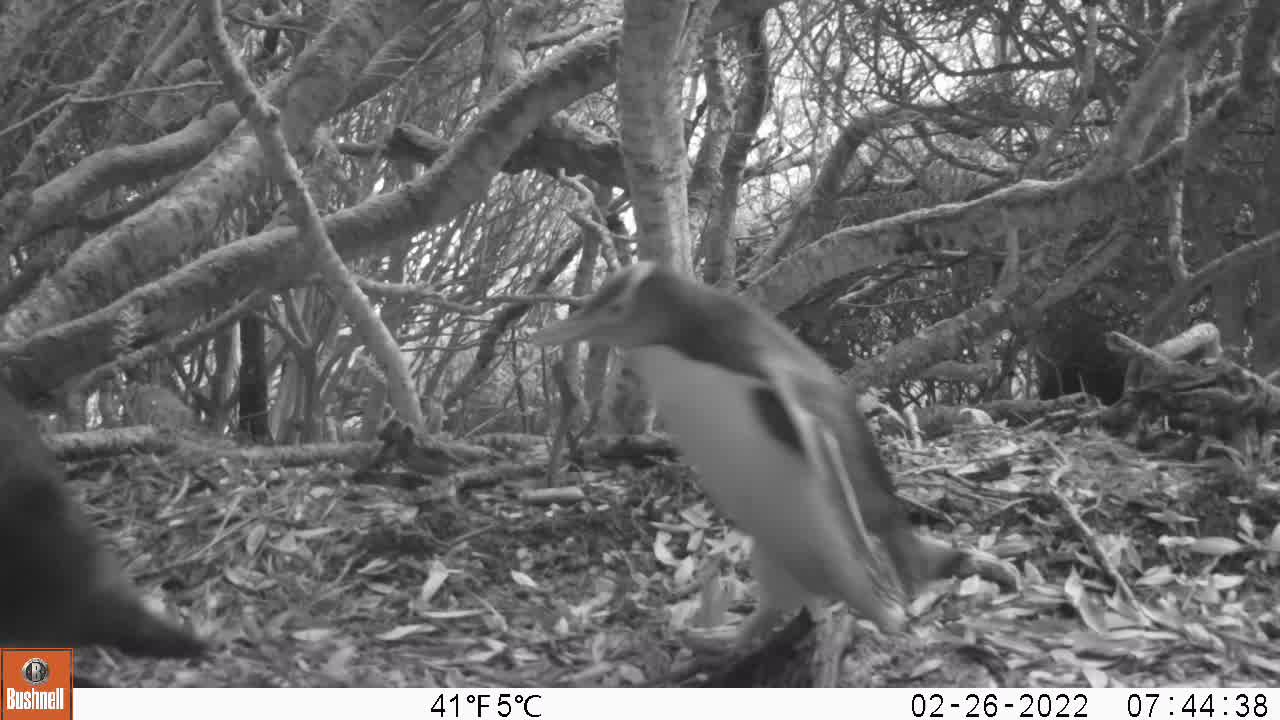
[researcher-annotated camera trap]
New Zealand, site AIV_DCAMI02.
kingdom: Animalia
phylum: Chordata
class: Aves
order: Sphenisciformes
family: Spheniscidae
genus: Megadyptes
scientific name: Megadyptes antipodes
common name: yellow-eyed penguin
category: yellow eyed penguin